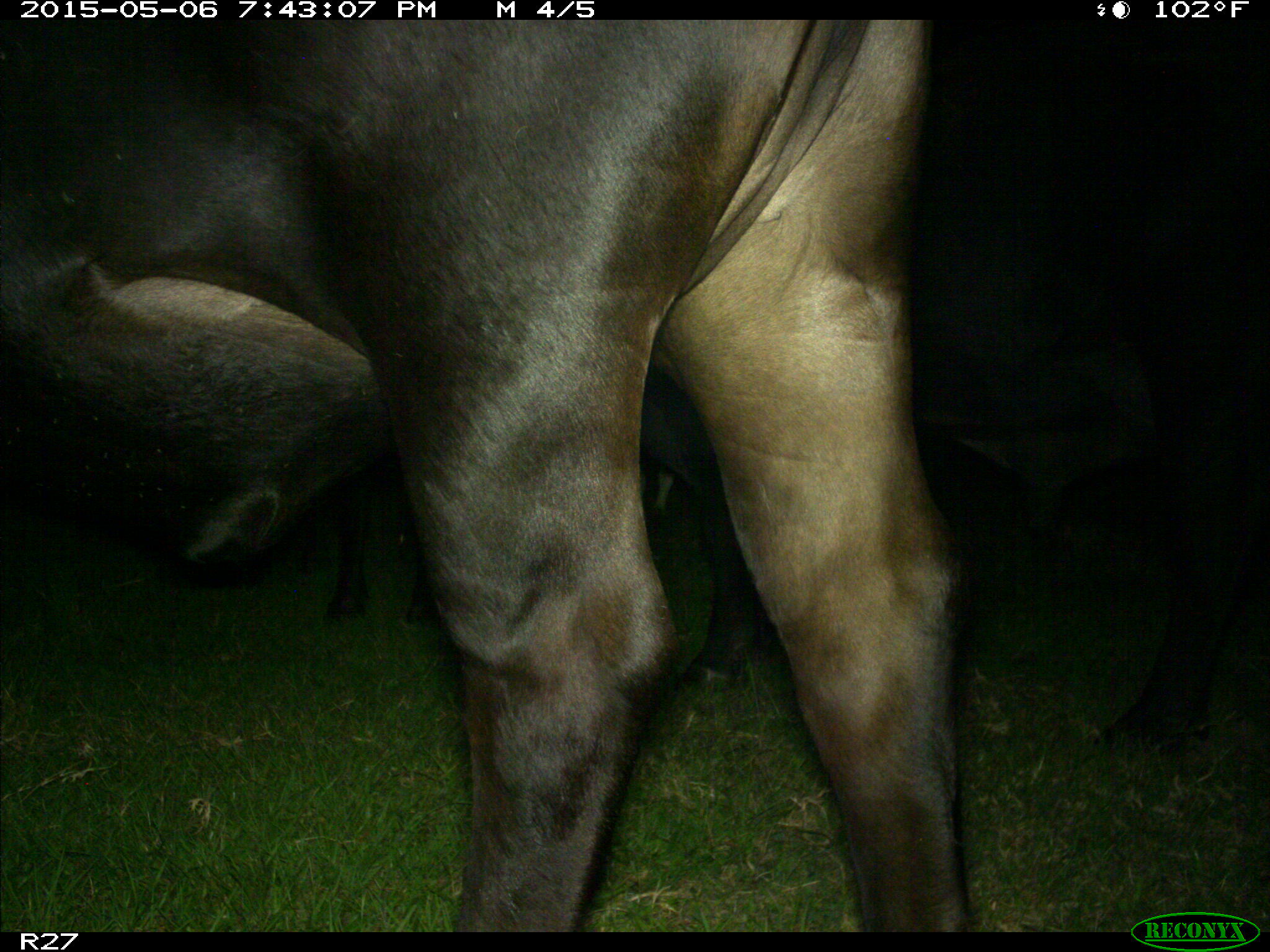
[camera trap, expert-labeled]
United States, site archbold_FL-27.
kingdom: Animalia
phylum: Chordata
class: Mammalia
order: Artiodactyla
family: Bovidae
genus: Bos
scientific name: Bos taurus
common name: domestic cow